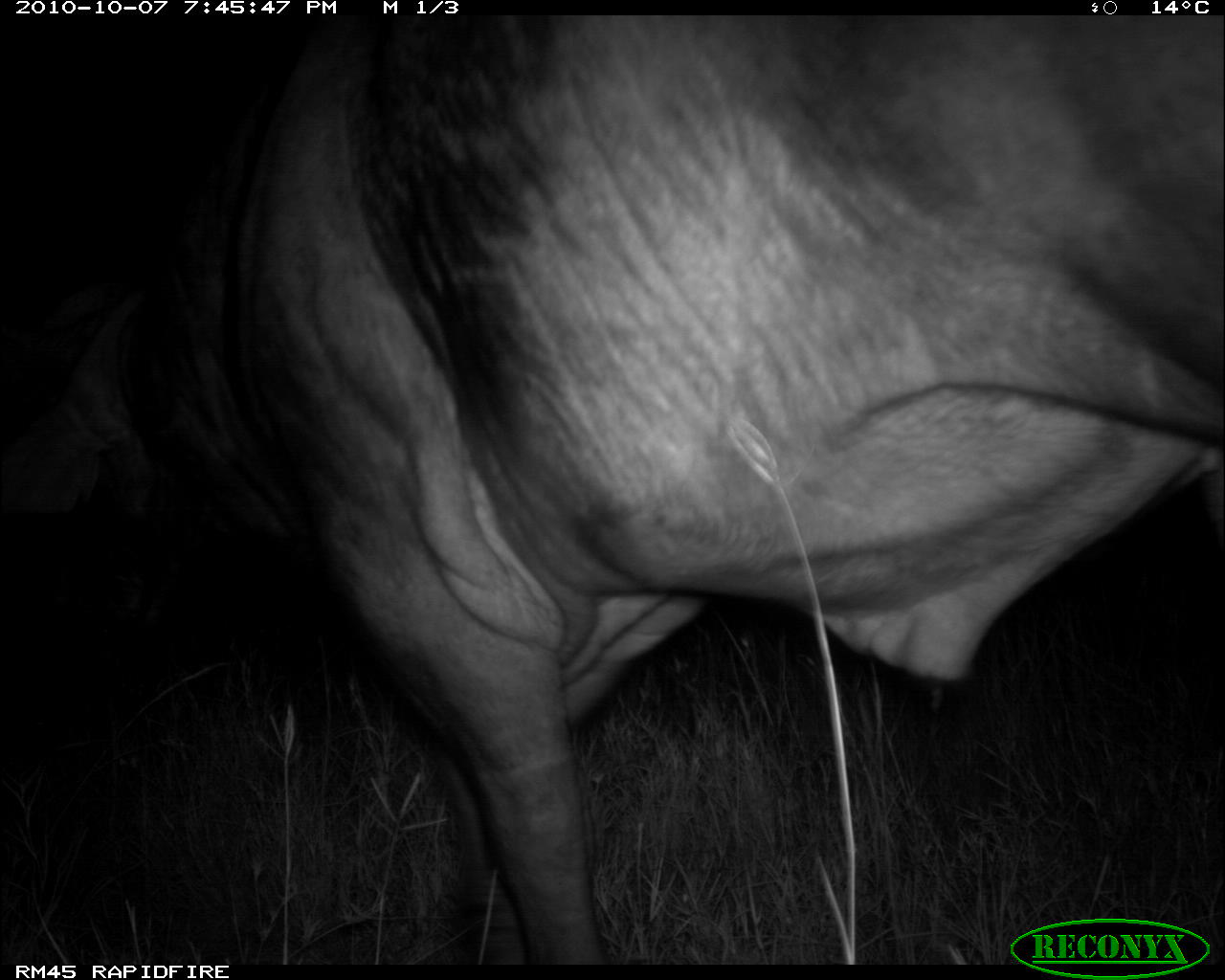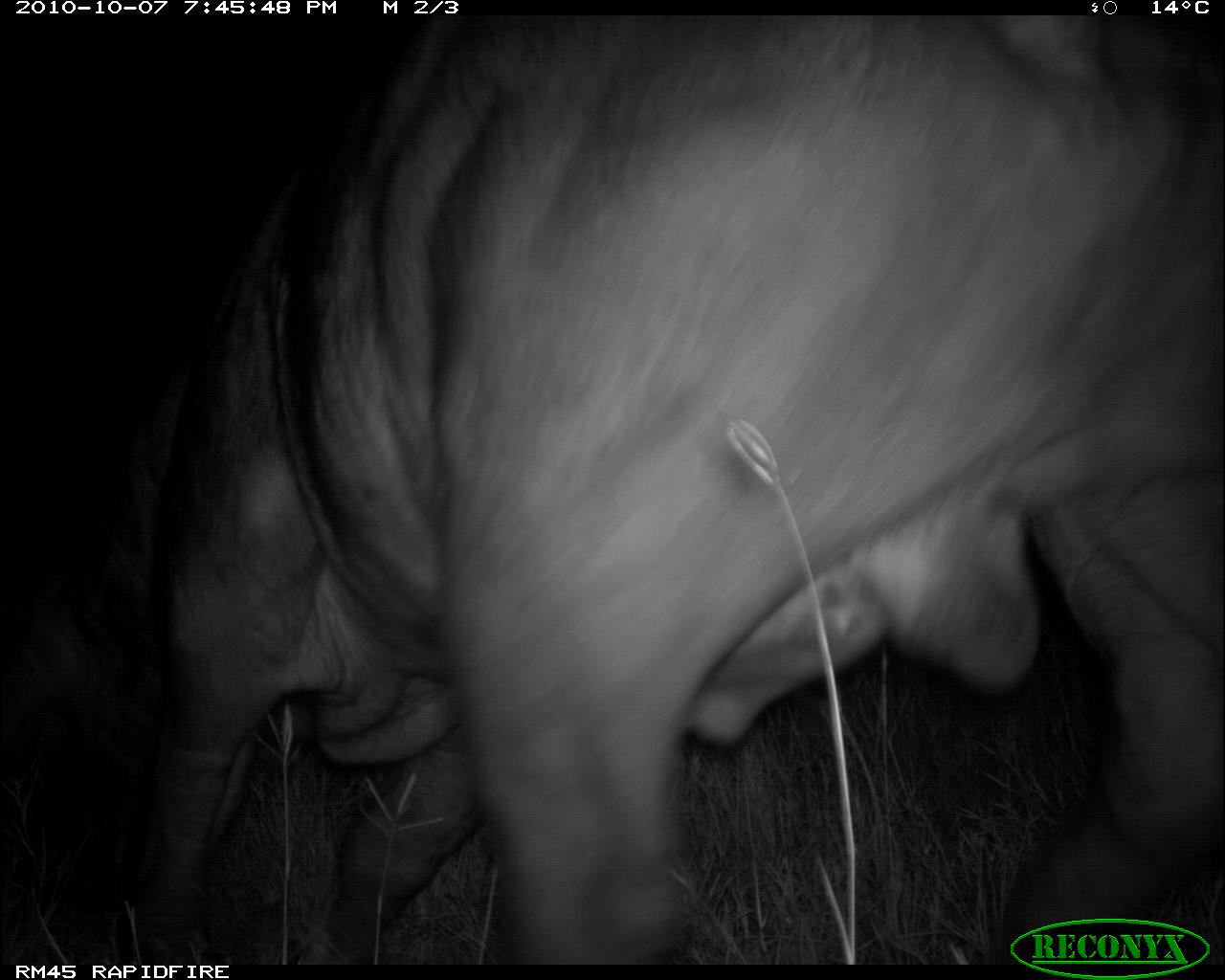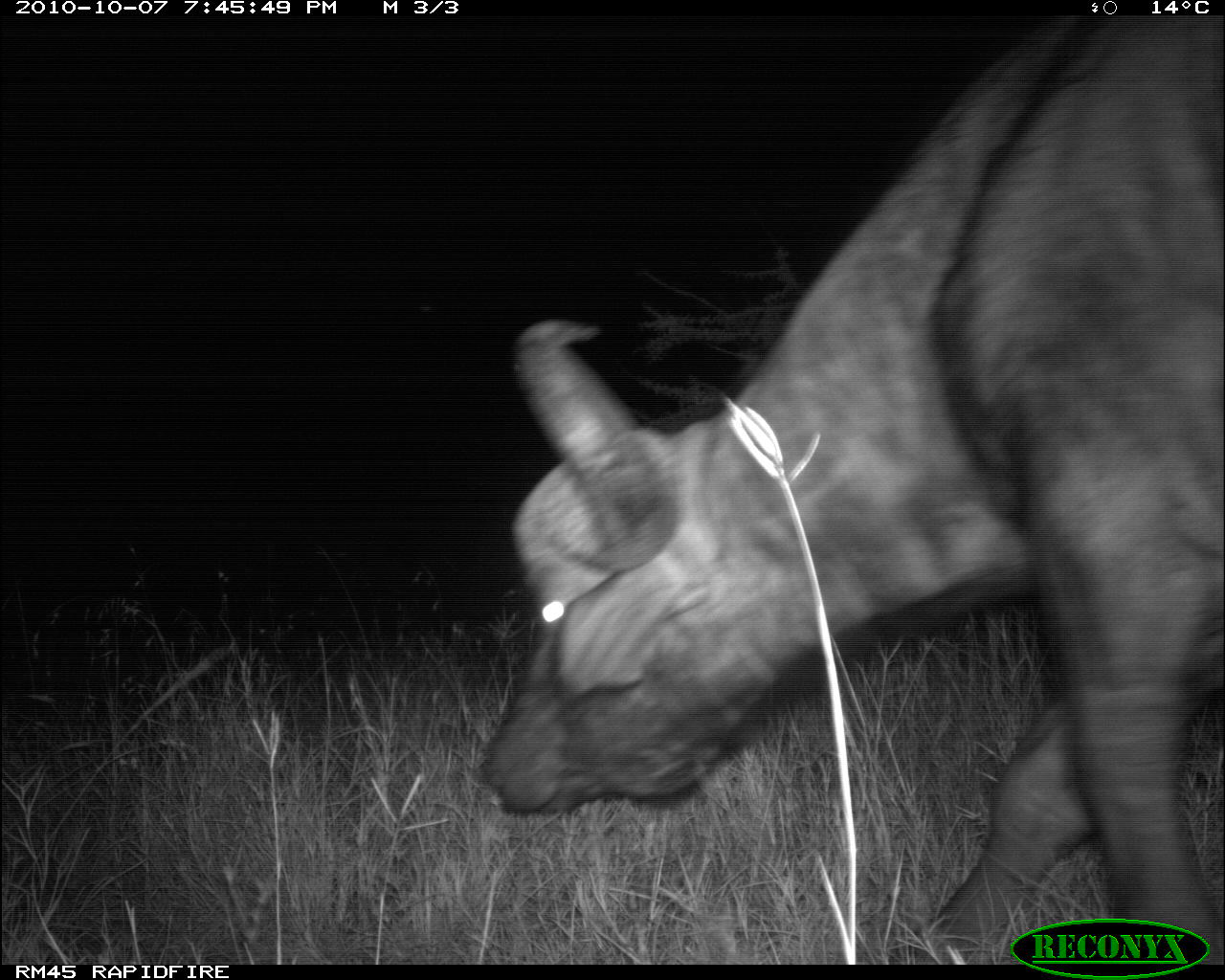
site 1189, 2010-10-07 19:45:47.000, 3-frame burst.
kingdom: Animalia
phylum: Chordata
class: Mammalia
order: Artiodactyla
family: Bovidae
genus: Syncerus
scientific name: Syncerus caffer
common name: african buffalo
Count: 1.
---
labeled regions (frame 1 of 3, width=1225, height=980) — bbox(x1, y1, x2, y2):
syncerus caffer: bbox(15, 18, 1223, 967)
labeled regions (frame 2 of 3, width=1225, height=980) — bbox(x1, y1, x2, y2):
syncerus caffer: bbox(0, 15, 1224, 966)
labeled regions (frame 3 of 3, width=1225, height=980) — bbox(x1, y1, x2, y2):
syncerus caffer: bbox(480, 18, 1225, 965)